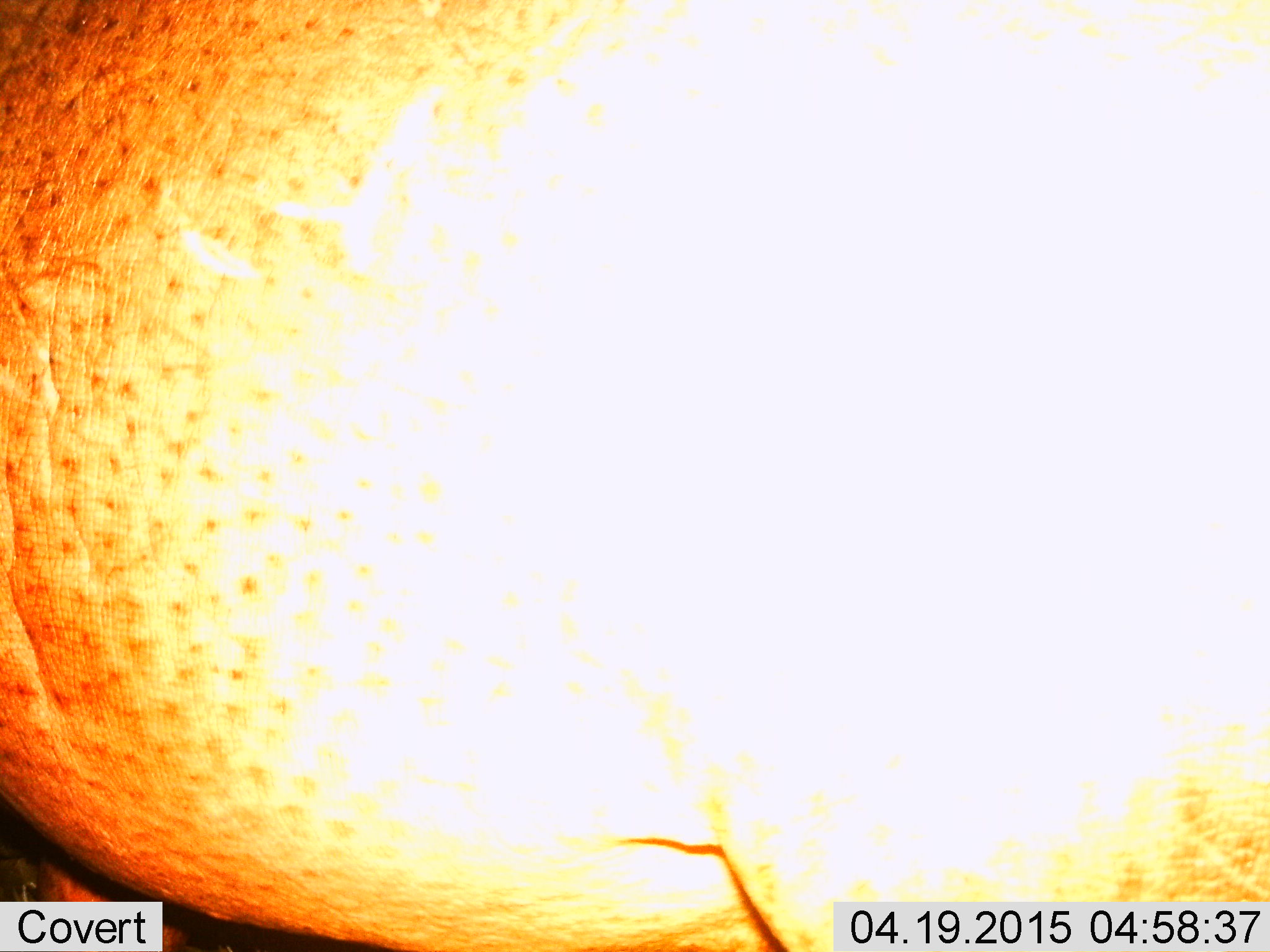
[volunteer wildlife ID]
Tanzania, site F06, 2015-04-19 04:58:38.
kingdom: Animalia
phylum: Chordata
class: Mammalia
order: Artiodactyla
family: Hippopotamidae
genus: Hippopotamus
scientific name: Hippopotamus amphibius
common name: hippopotamus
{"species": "hippopotamus (Hippopotamus amphibius)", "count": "1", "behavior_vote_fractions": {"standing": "80%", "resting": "0%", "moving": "20%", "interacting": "0%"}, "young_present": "0%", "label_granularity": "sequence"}